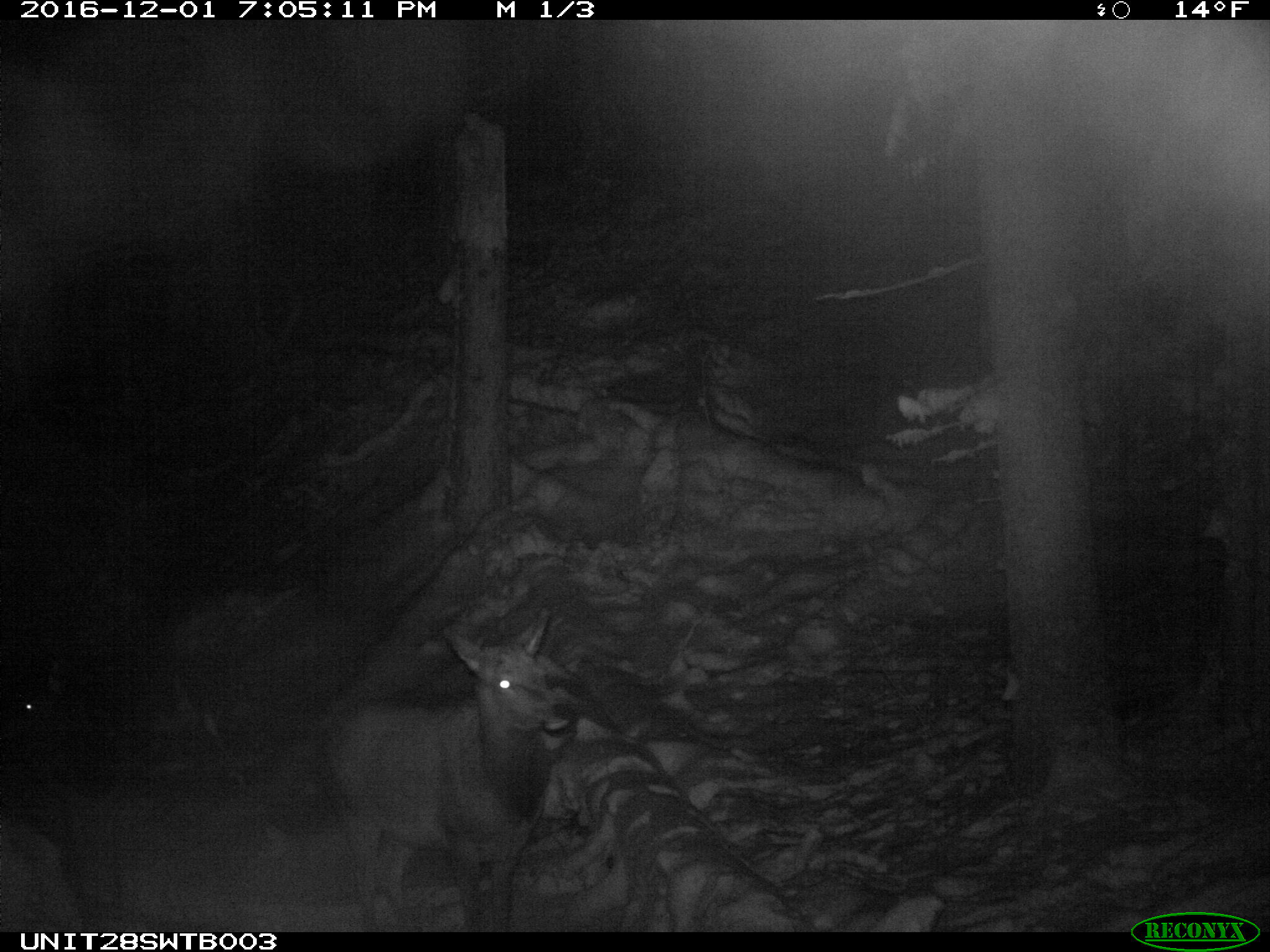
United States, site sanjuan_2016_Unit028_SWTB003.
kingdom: Animalia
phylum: Chordata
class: Mammalia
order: Artiodactyla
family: Cervidae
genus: Cervus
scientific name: Cervus elaphus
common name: red deer